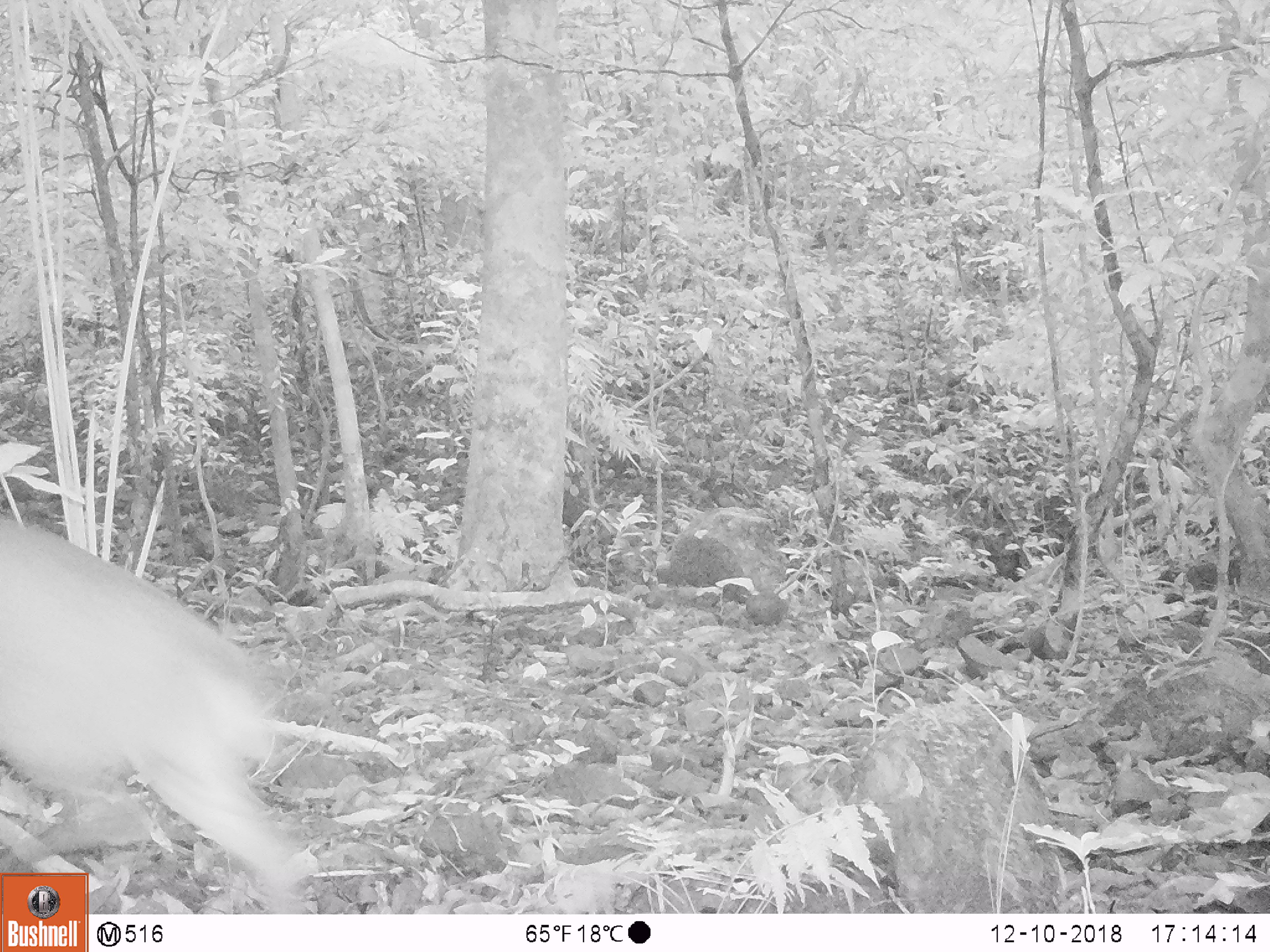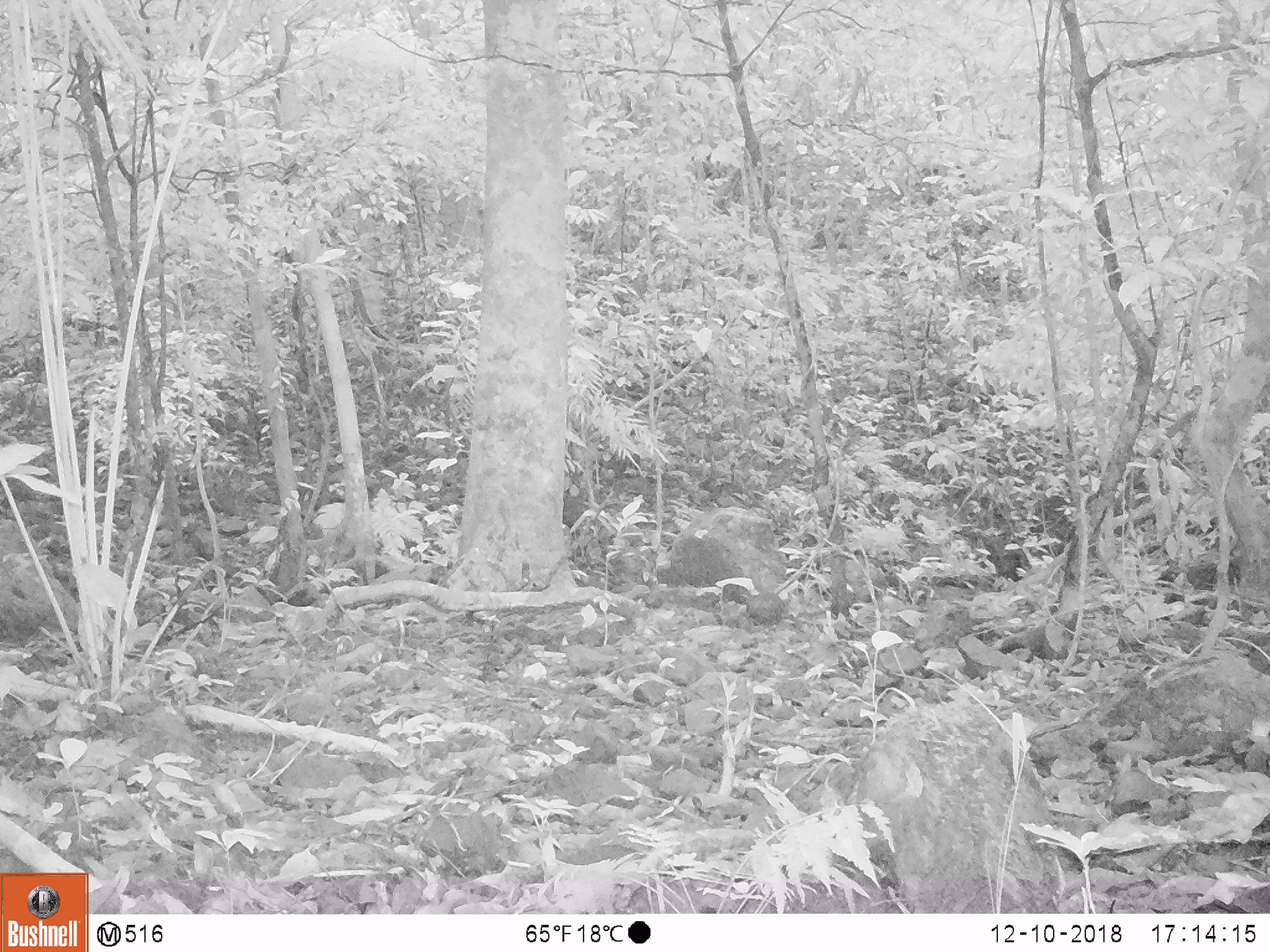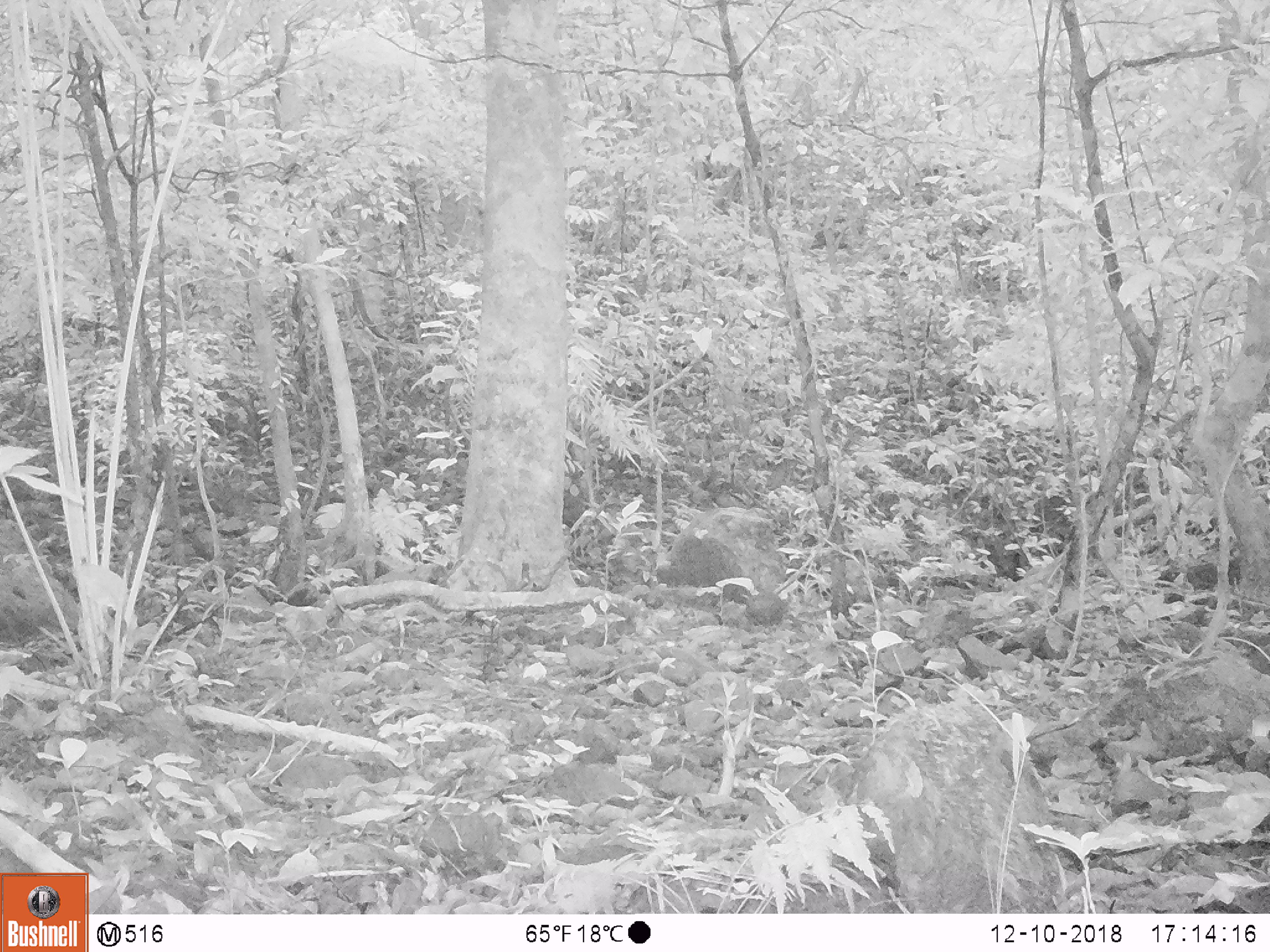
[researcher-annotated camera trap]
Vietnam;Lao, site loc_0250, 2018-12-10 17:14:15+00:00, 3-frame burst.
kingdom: Animalia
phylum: Chordata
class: Mammalia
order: Artiodactyla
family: Cervidae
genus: Muntiacus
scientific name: Muntiacus vuquangensis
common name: large-antlered muntjac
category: large antlered muntjac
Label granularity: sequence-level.